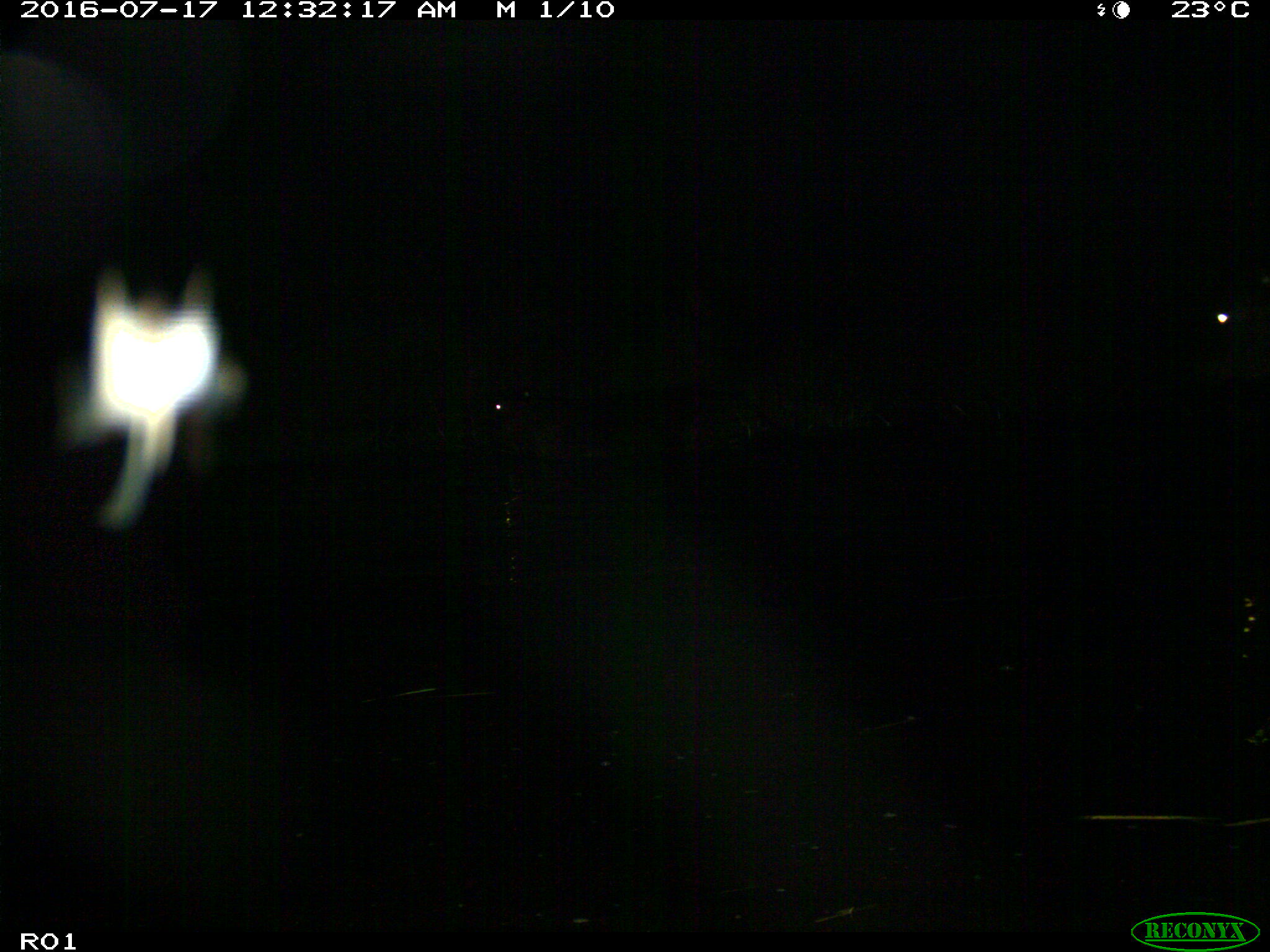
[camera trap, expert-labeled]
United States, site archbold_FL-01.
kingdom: Animalia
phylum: Chordata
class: Mammalia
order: Artiodactyla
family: Bovidae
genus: Bos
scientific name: Bos taurus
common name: domestic cow